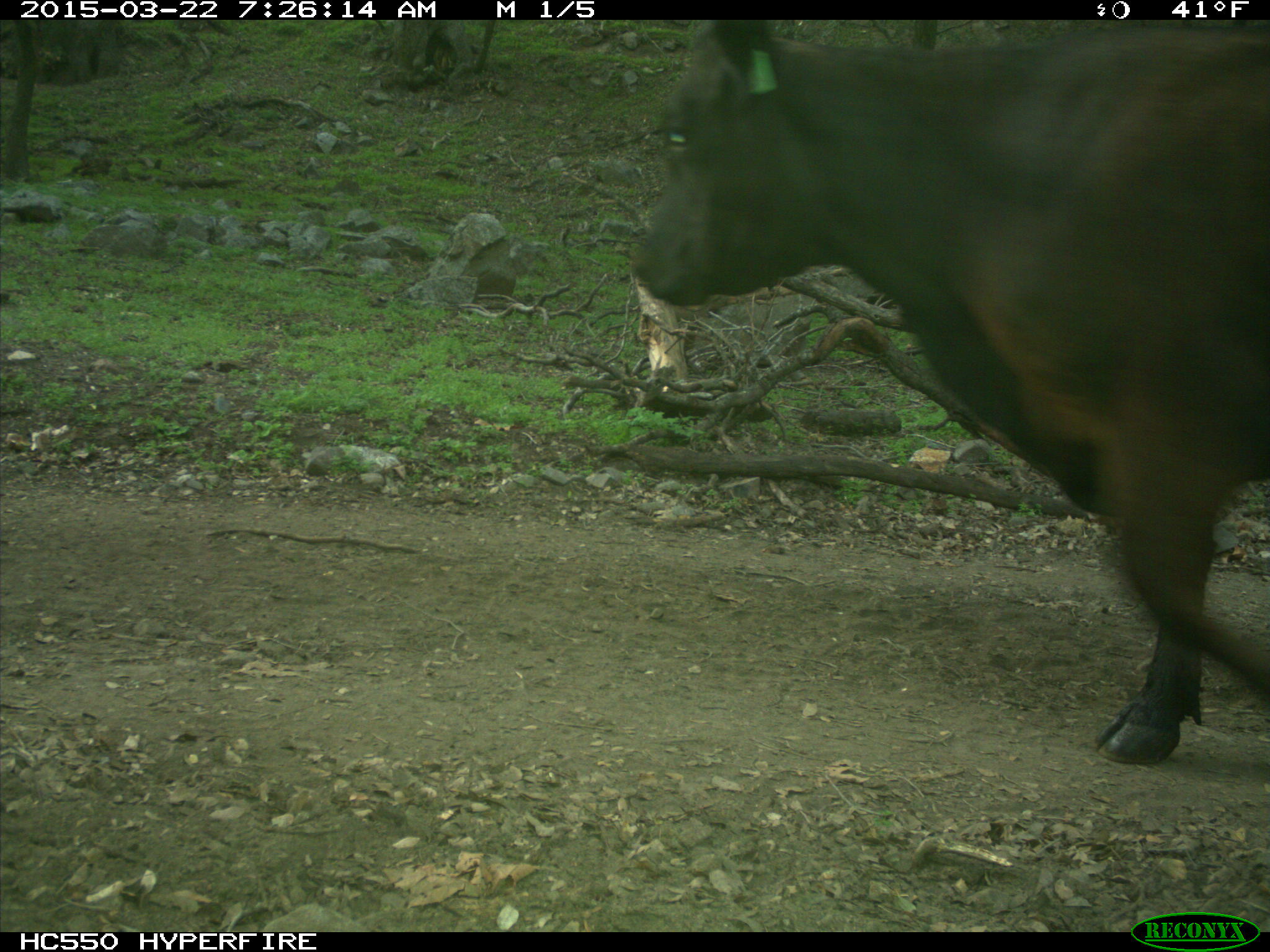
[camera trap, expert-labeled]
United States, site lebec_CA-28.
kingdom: Animalia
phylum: Chordata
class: Mammalia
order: Artiodactyla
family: Bovidae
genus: Bos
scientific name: Bos taurus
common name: domestic cow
Bos taurus (domestic cow).